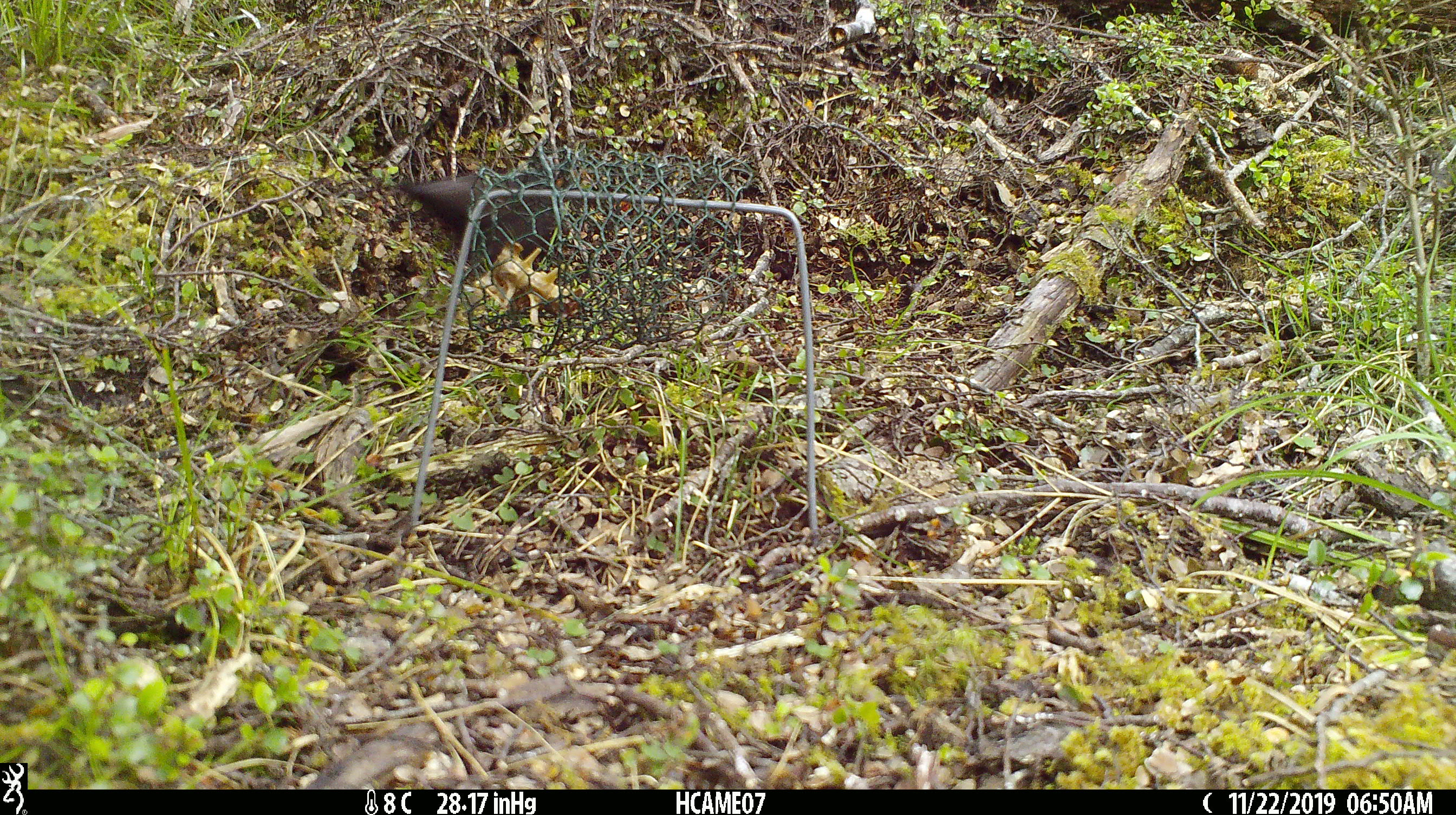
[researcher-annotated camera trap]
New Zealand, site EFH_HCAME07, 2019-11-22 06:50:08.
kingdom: Animalia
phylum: Chordata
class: Aves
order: Passeriformes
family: Turdidae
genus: Turdus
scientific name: Turdus merula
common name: eurasian blackbird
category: blackbird